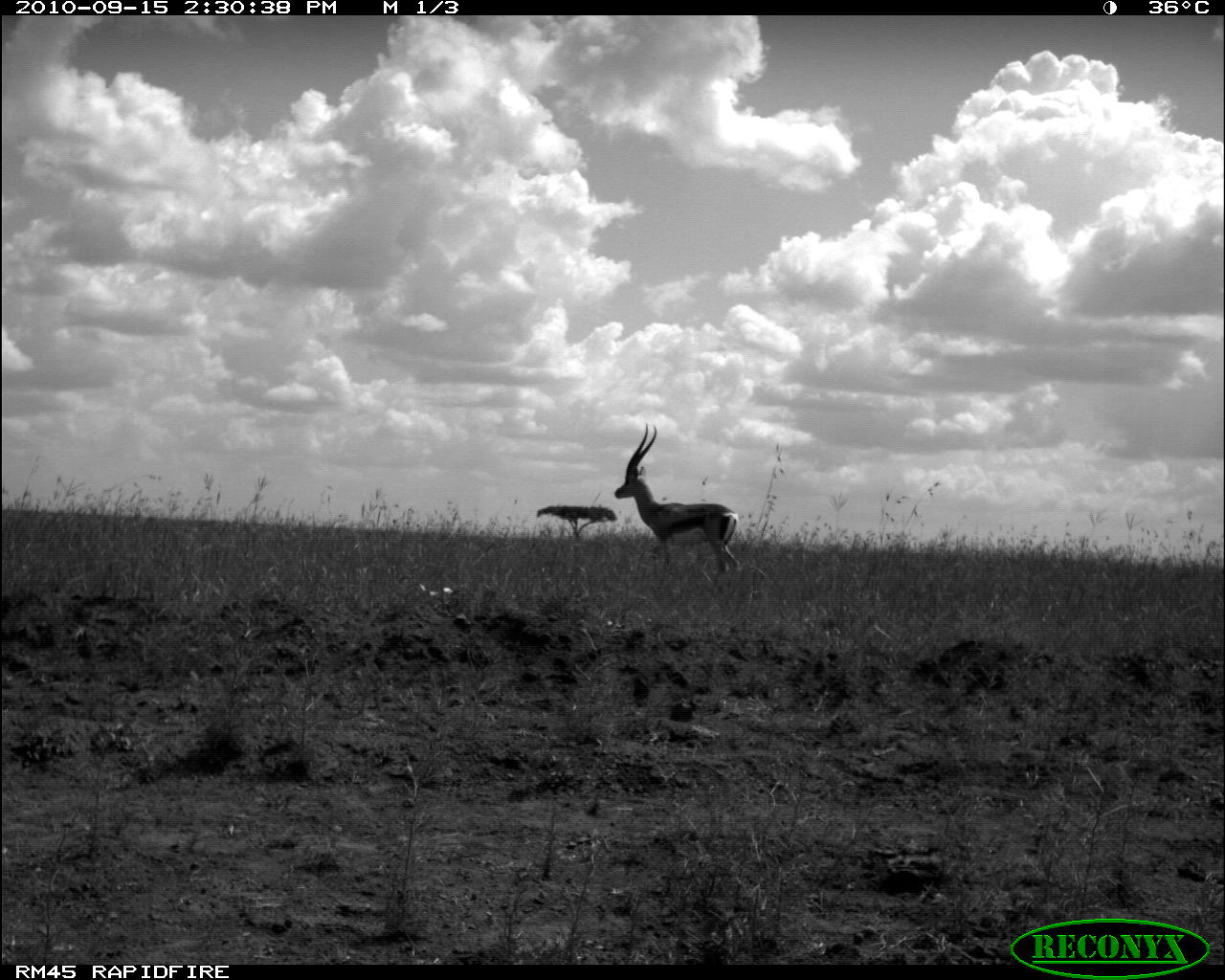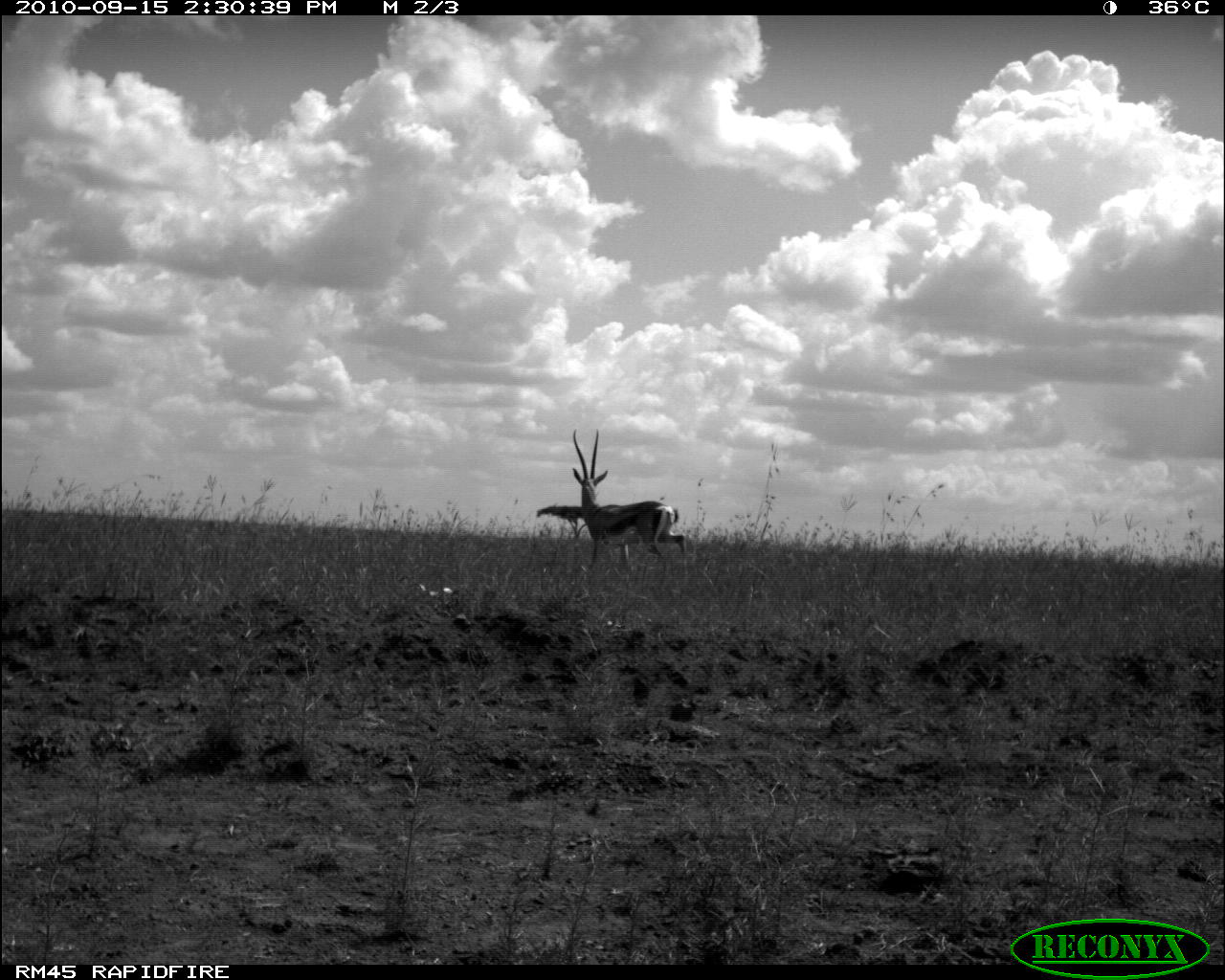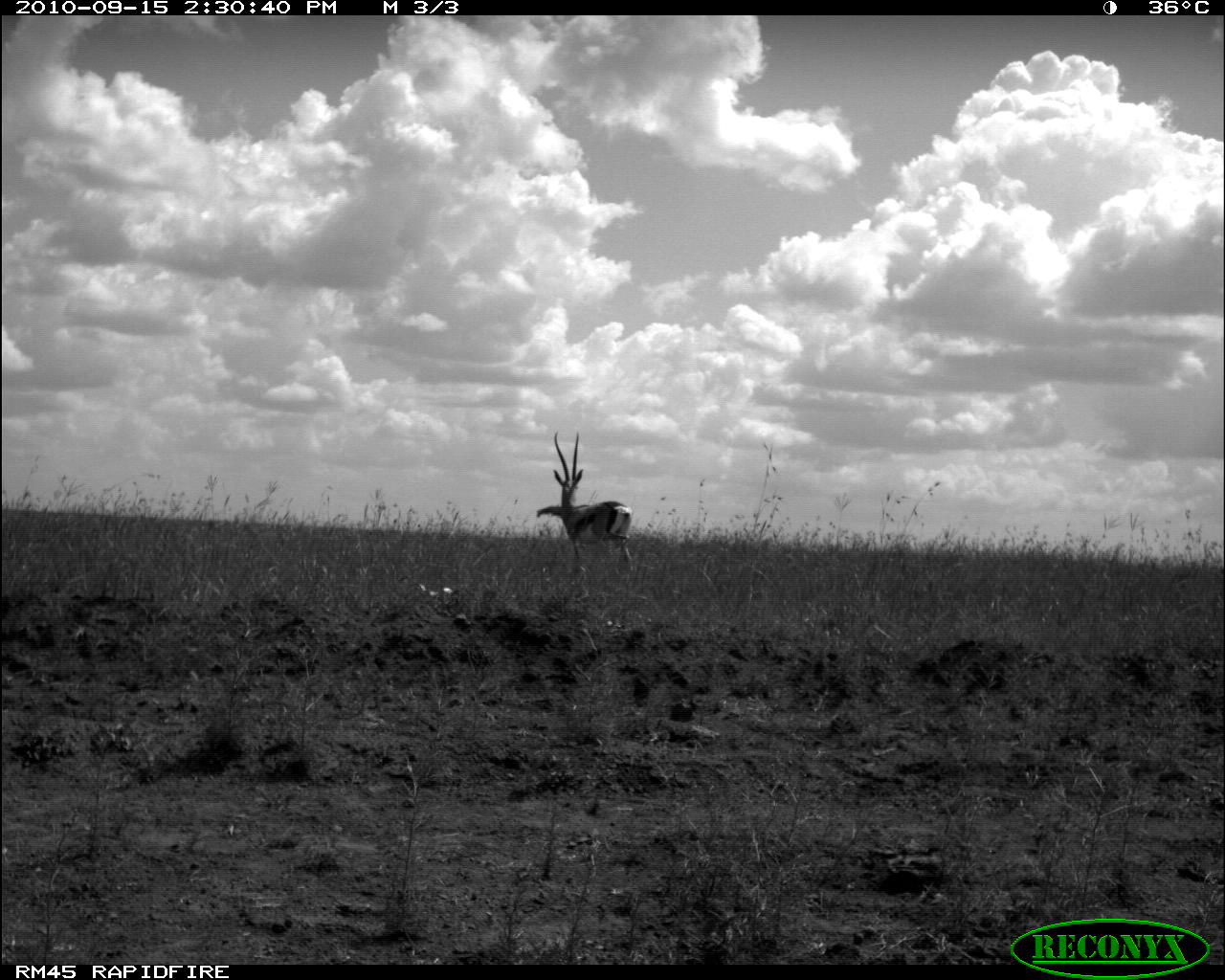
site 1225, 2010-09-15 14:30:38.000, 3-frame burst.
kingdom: Animalia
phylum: Chordata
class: Mammalia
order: Artiodactyla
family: Bovidae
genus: Nanger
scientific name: Nanger granti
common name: grant's gazelle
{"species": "Nanger granti (grant's gazelle)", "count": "1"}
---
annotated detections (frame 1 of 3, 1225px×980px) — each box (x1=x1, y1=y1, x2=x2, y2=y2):
nanger granti: (x1=613, y1=423, x2=740, y2=573)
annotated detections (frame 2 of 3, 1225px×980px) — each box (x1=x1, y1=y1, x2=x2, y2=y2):
nanger granti: (x1=572, y1=428, x2=689, y2=576)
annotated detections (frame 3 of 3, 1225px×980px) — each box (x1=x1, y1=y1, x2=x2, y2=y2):
nanger granti: (x1=553, y1=430, x2=632, y2=563)